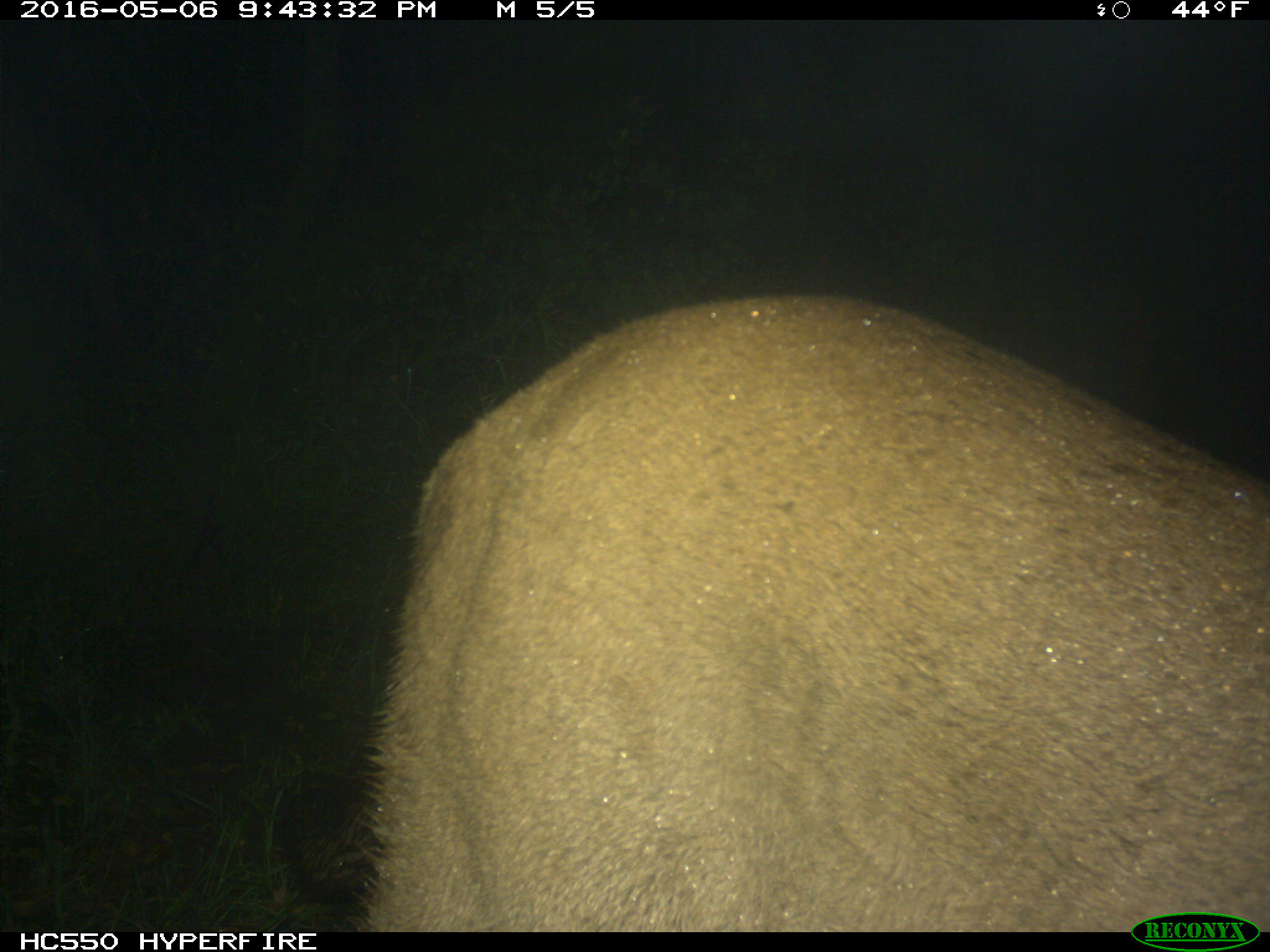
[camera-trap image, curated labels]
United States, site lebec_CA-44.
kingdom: Animalia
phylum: Chordata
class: Mammalia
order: Carnivora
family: Felidae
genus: Puma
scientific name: Puma concolor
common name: mountain lion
Puma concolor (mountain lion).